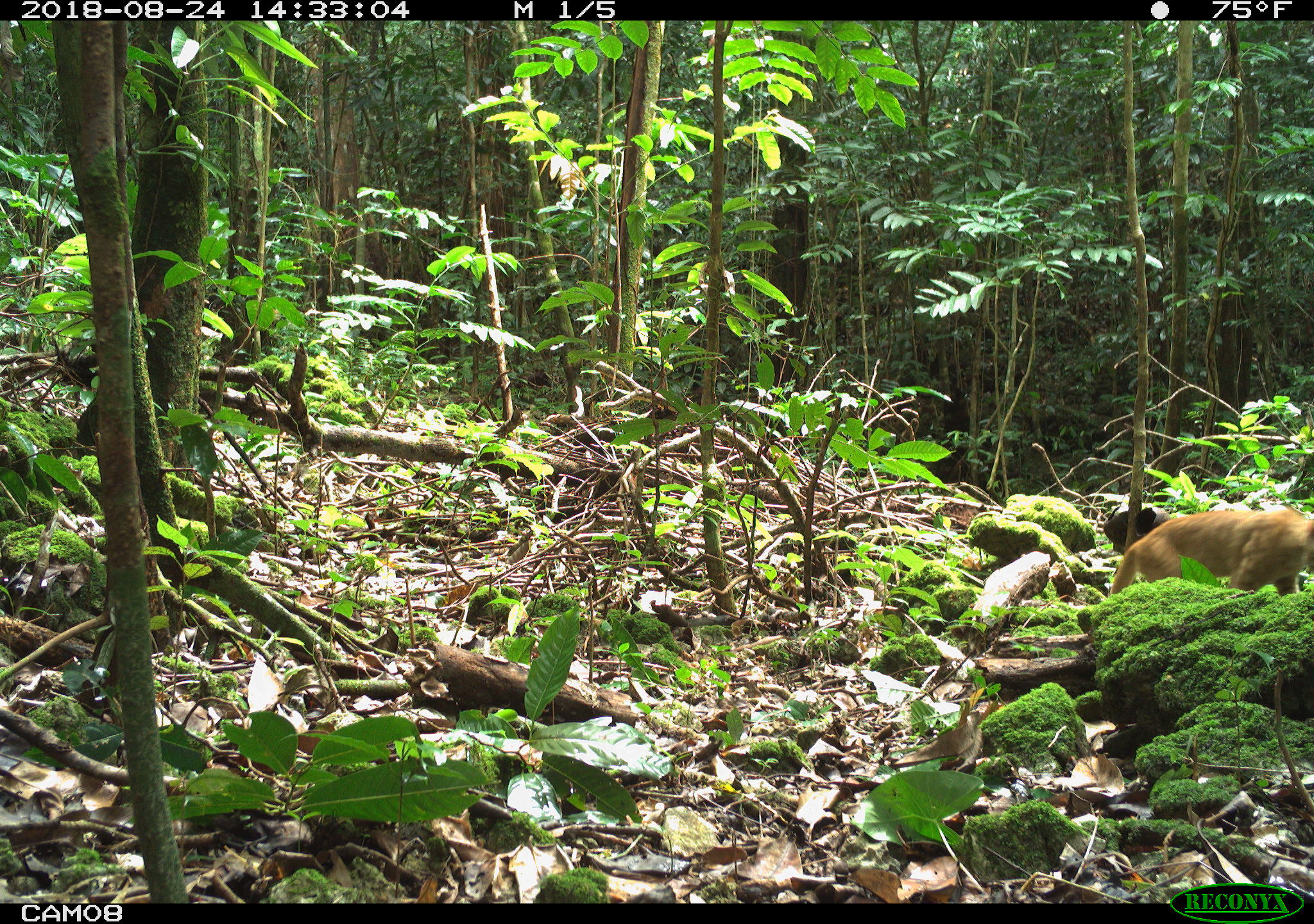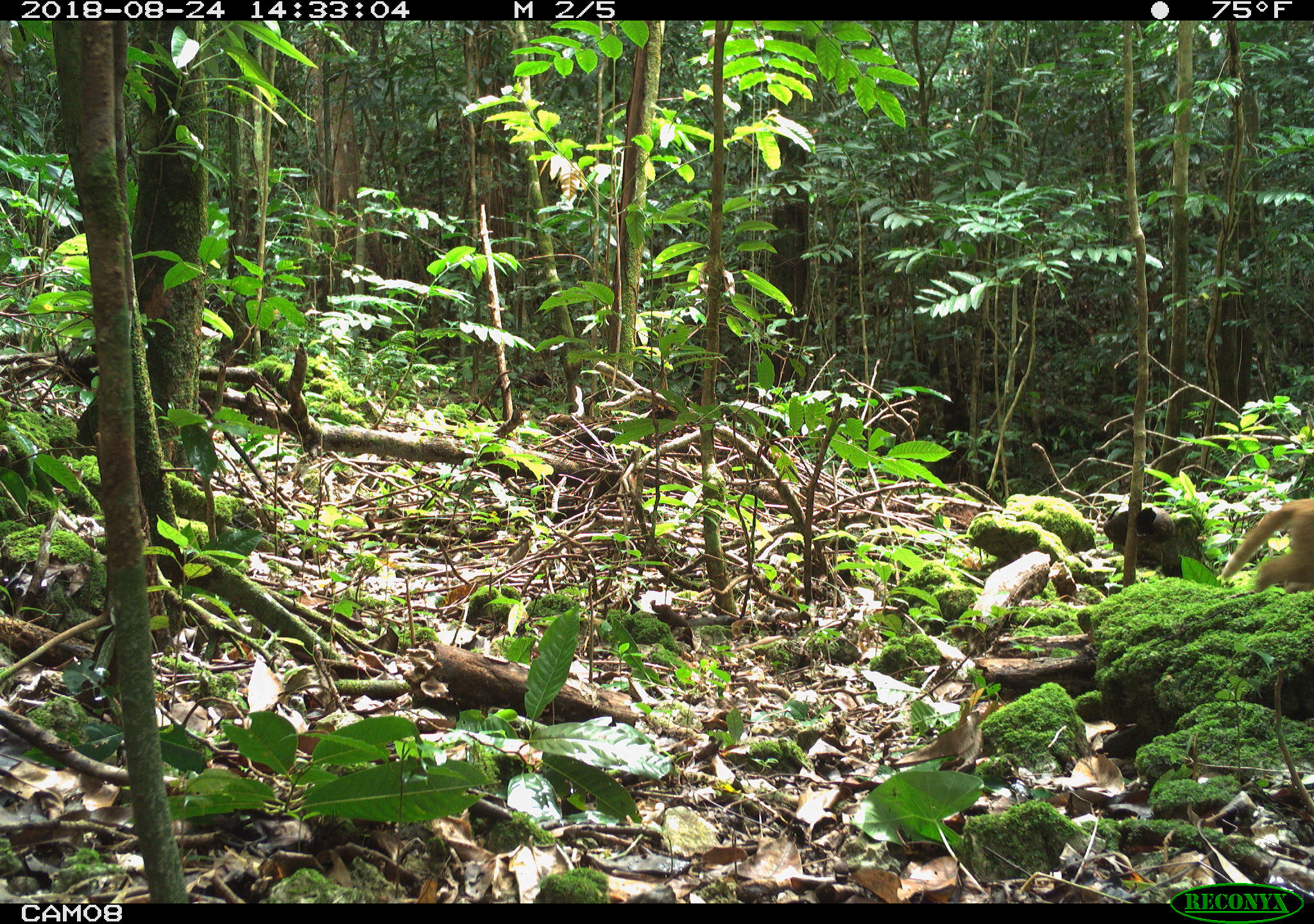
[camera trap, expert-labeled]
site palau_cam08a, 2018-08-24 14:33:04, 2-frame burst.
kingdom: Animalia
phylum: Chordata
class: Mammalia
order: Carnivora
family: Felidae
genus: Felis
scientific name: Felis catus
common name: cat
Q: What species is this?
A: Cat (Felis catus).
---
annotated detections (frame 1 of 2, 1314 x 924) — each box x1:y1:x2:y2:
cat: 1105:504:1314:601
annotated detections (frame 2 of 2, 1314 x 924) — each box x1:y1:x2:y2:
cat: 1216:488:1314:597